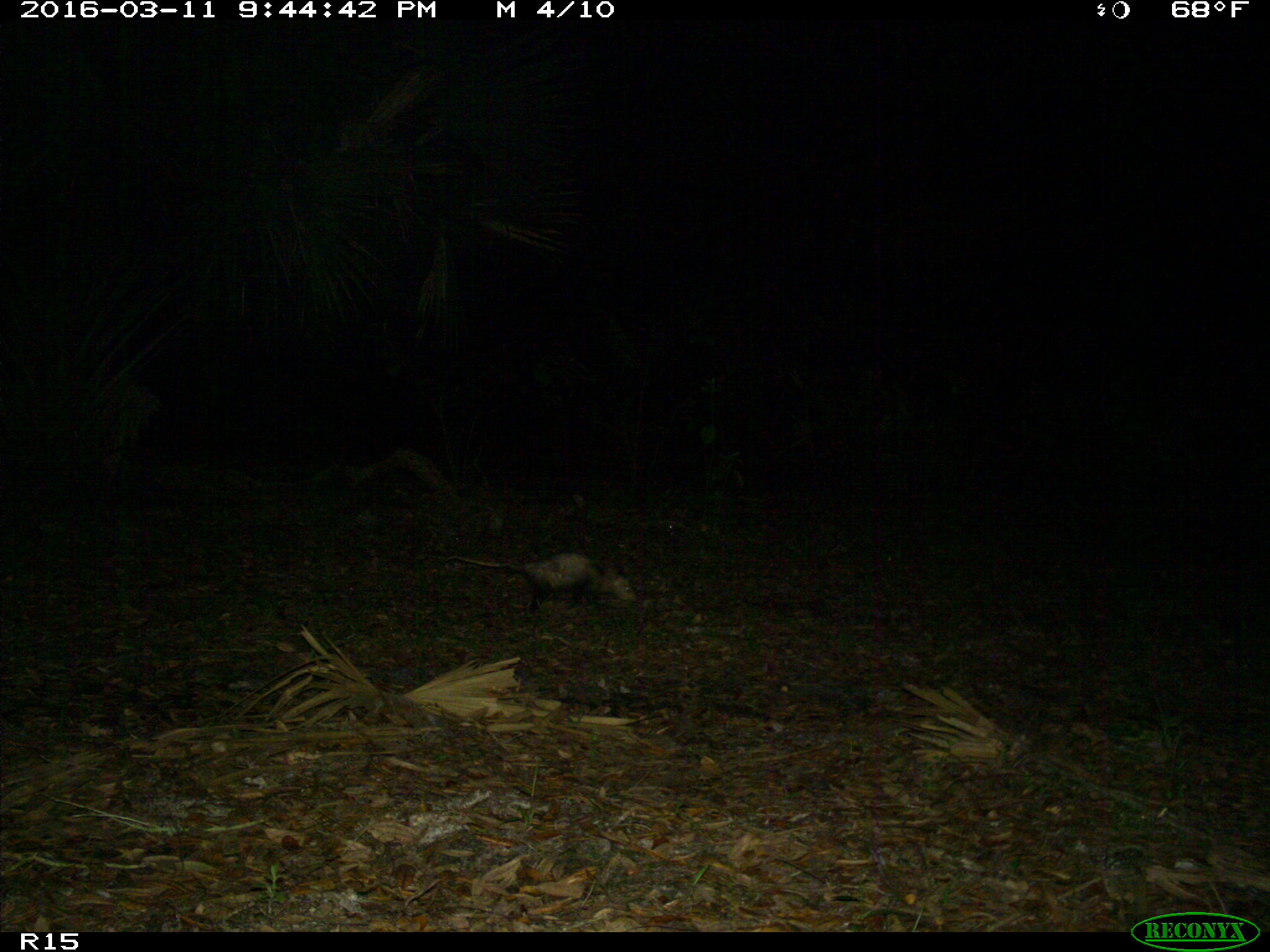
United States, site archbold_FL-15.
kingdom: Animalia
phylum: Chordata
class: Mammalia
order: Didelphimorphia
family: Didelphidae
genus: Didelphis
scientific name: Didelphis virginiana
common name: virginia opossum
Didelphis virginiana (virginia opossum).